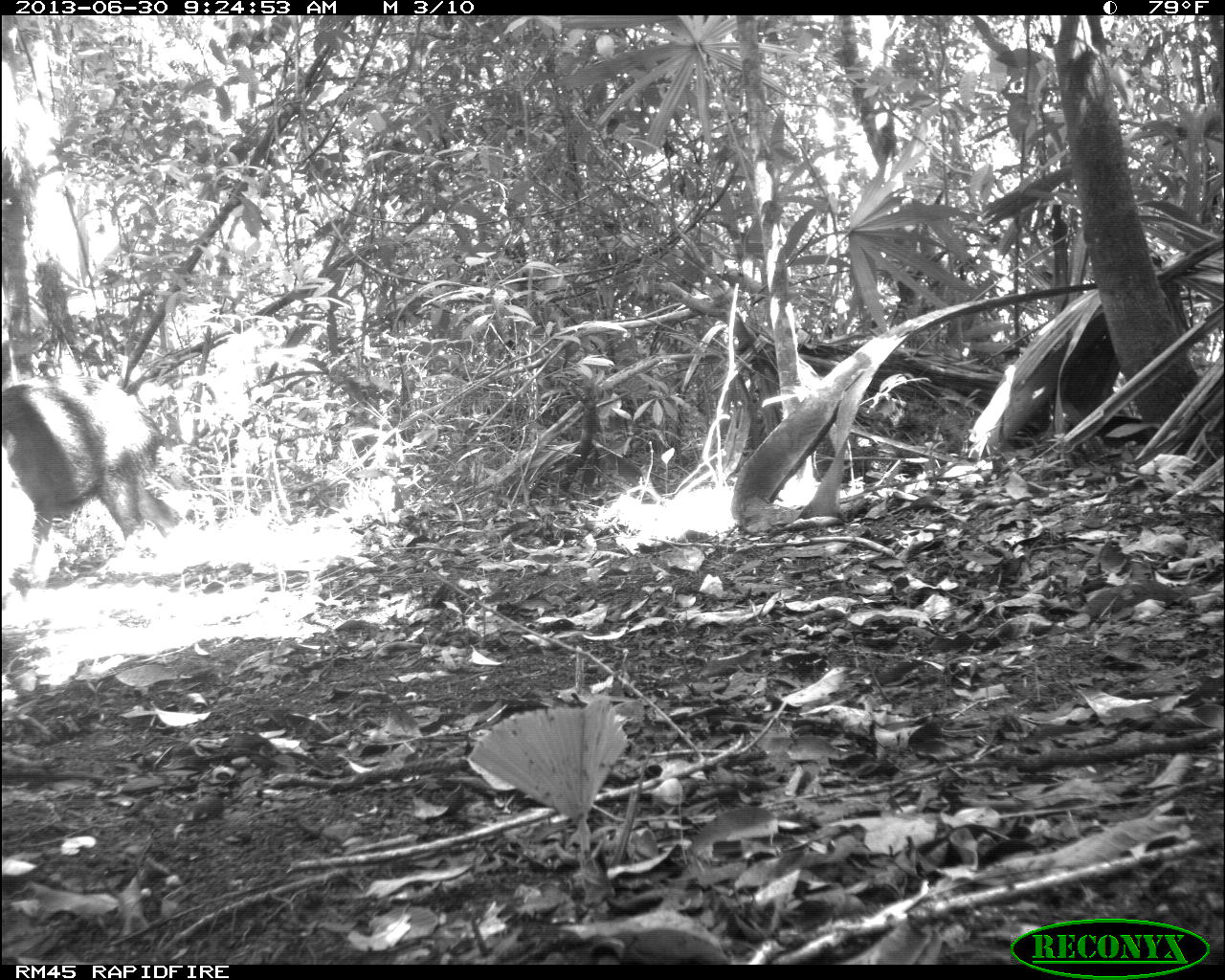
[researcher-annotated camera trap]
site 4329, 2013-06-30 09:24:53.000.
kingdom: Animalia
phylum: Chordata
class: Mammalia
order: Artiodactyla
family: Tayassuidae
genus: Tayassu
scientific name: Tayassu pecari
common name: white-lipped peccary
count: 1